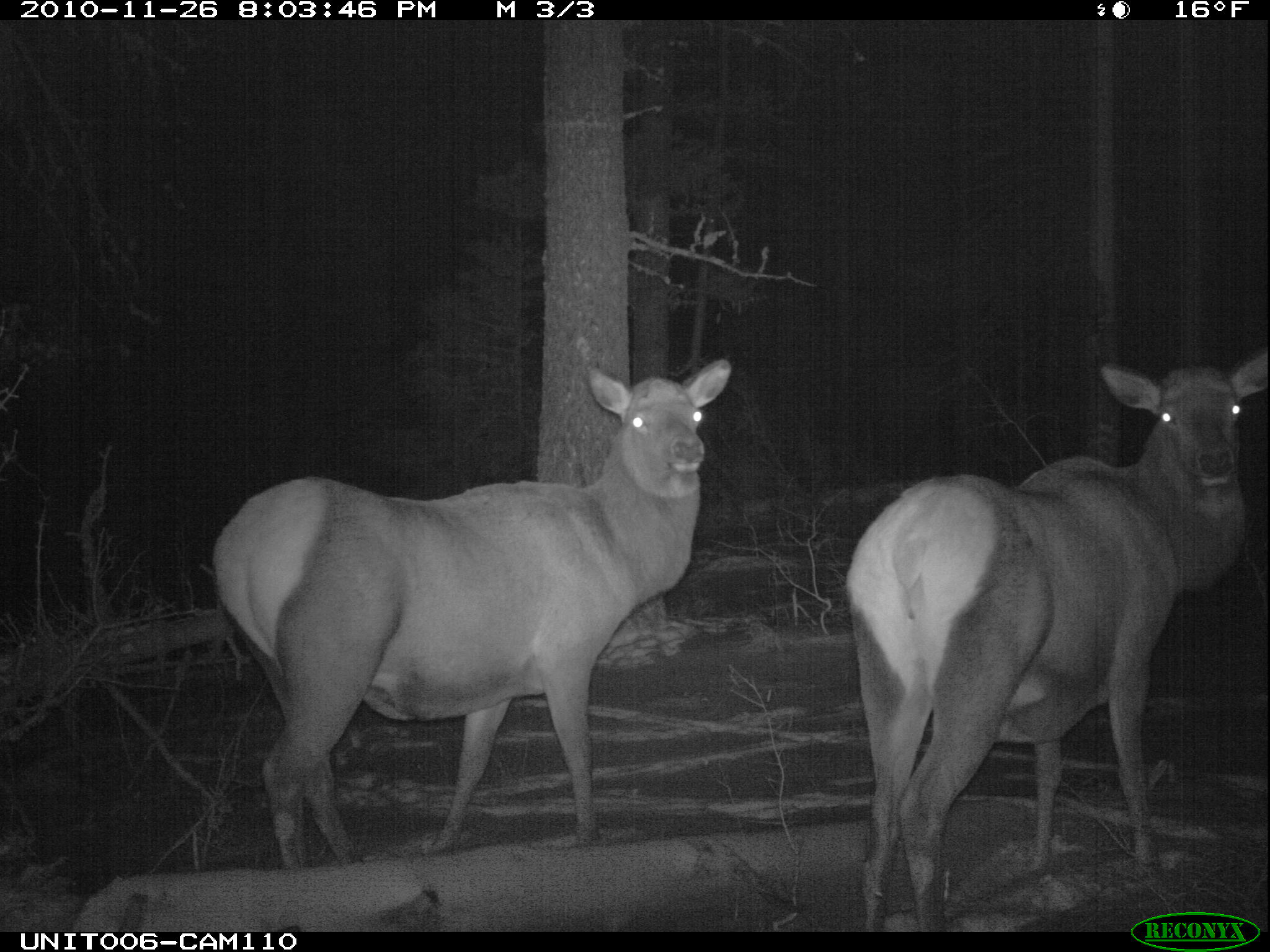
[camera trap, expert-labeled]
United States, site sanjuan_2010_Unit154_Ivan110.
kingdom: Animalia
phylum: Chordata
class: Mammalia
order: Artiodactyla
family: Cervidae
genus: Cervus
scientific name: Cervus elaphus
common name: red deer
Cervus elaphus (red deer).